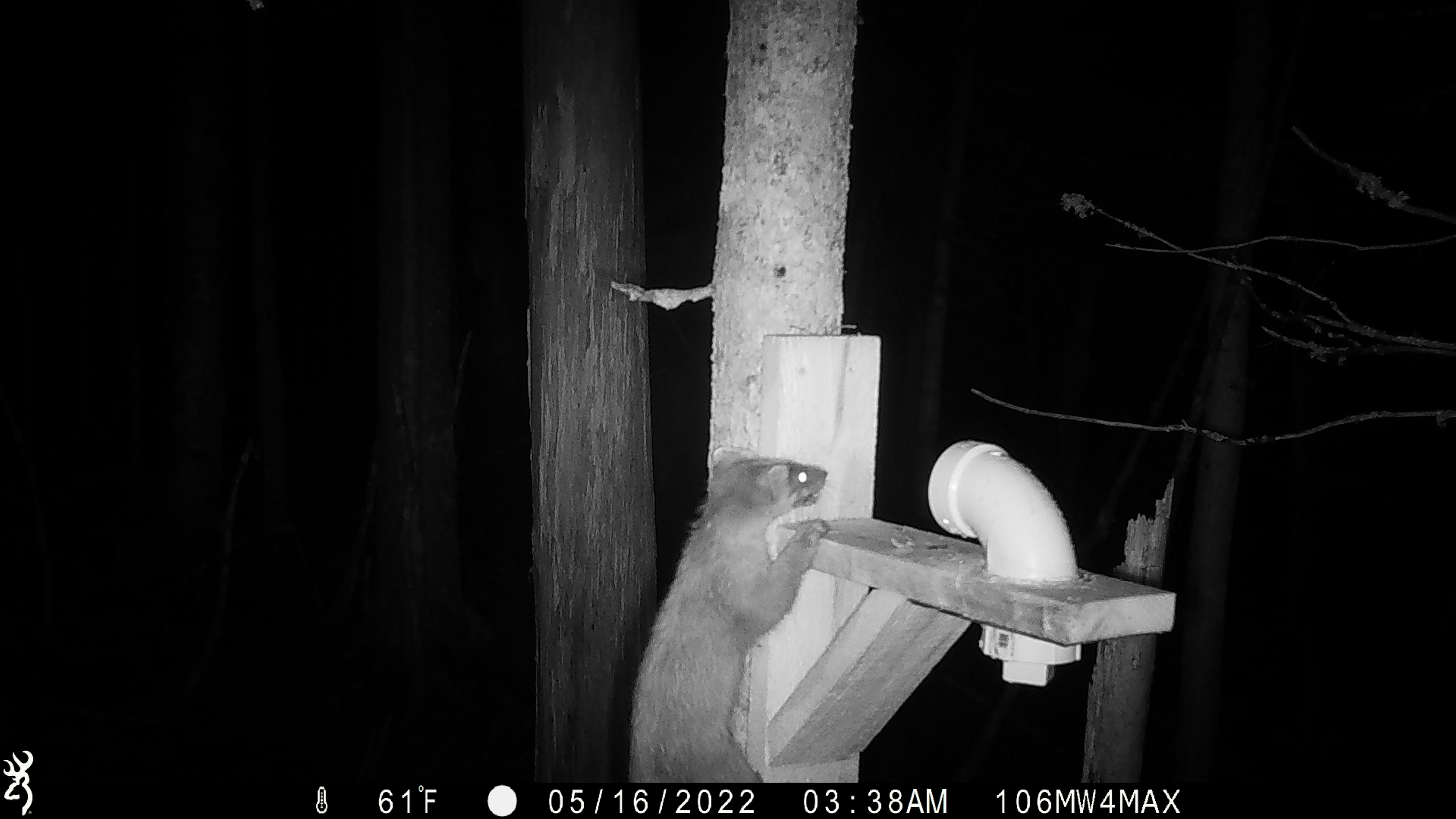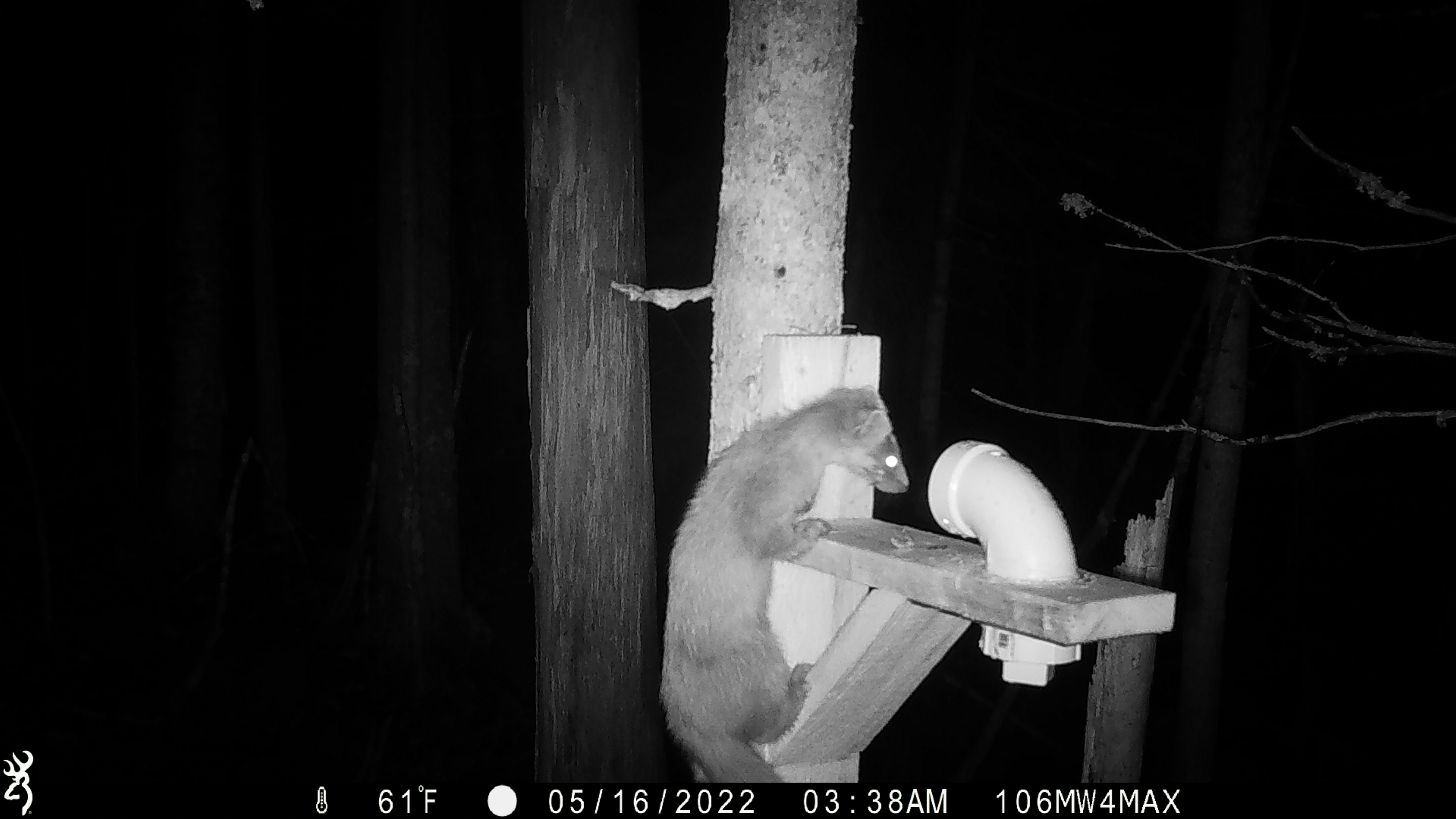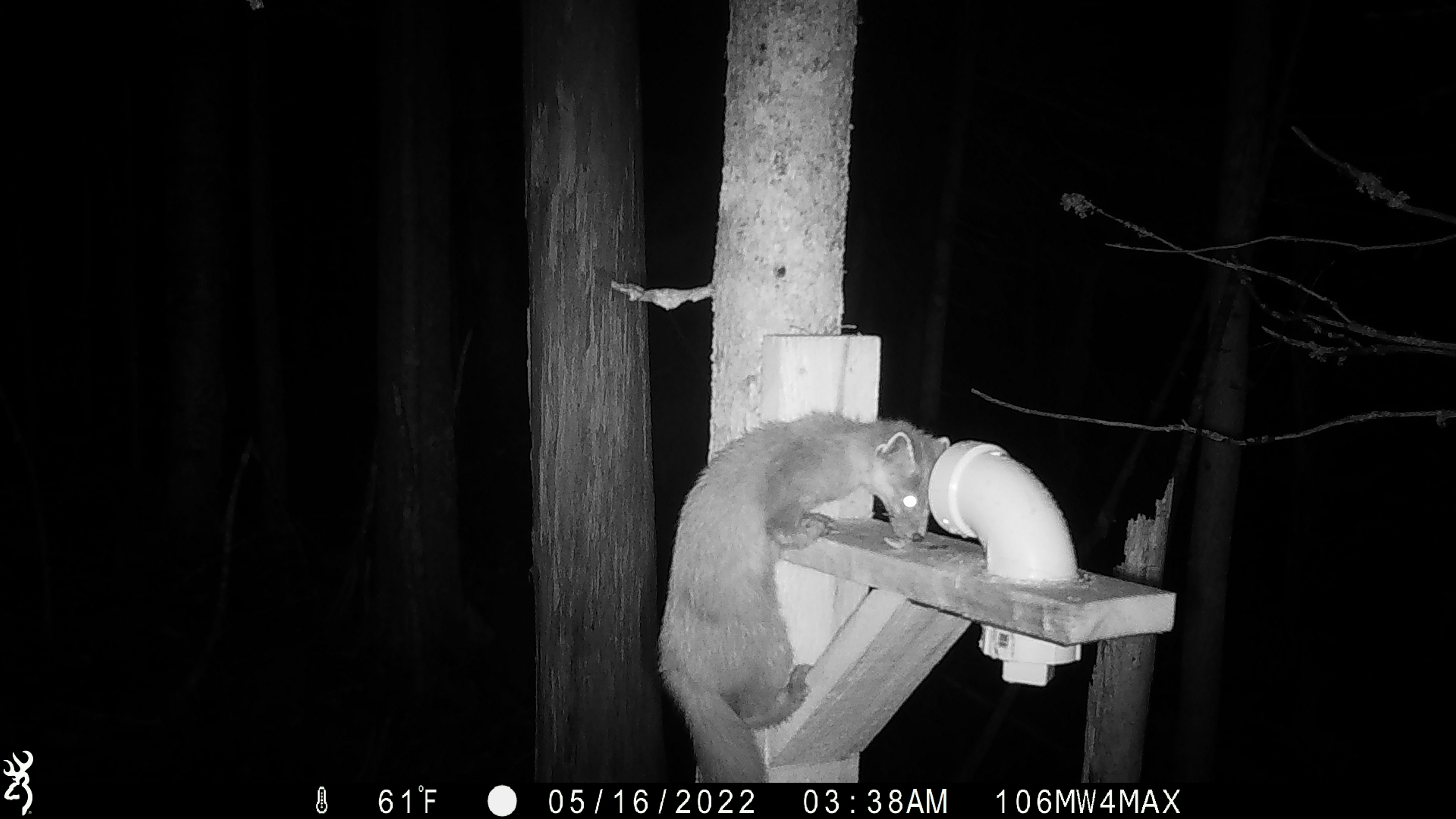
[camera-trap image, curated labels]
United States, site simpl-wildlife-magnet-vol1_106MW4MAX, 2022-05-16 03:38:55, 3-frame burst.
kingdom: Animalia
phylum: Chordata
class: Mammalia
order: Carnivora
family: Mustelidae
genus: Martes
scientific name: Martes americana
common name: american marten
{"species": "american marten (Martes americana)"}